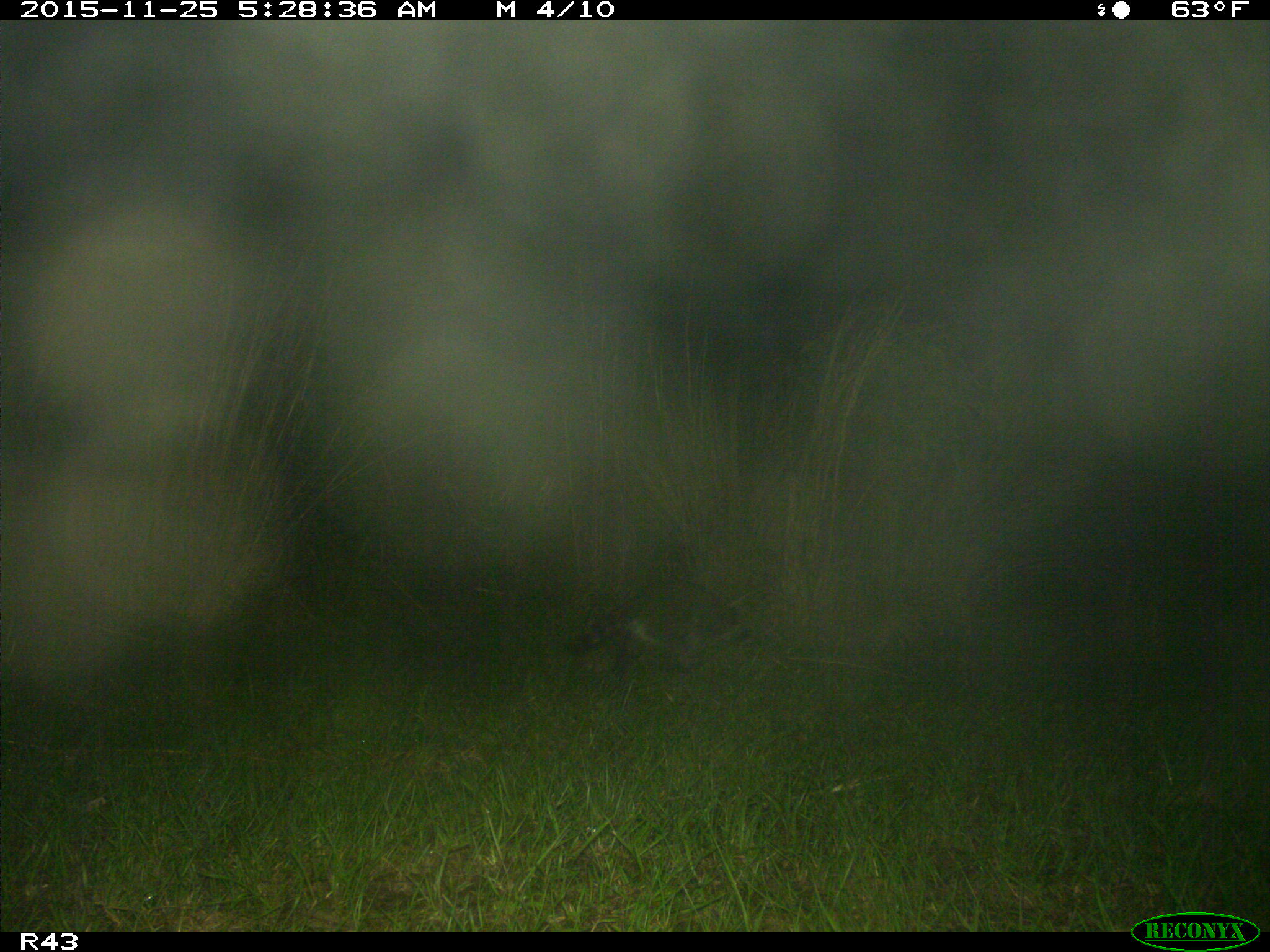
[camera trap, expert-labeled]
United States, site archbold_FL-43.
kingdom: Animalia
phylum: Chordata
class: Mammalia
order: Carnivora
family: Procyonidae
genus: Procyon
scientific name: Procyon lotor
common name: common raccoon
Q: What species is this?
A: Procyon lotor (common raccoon).